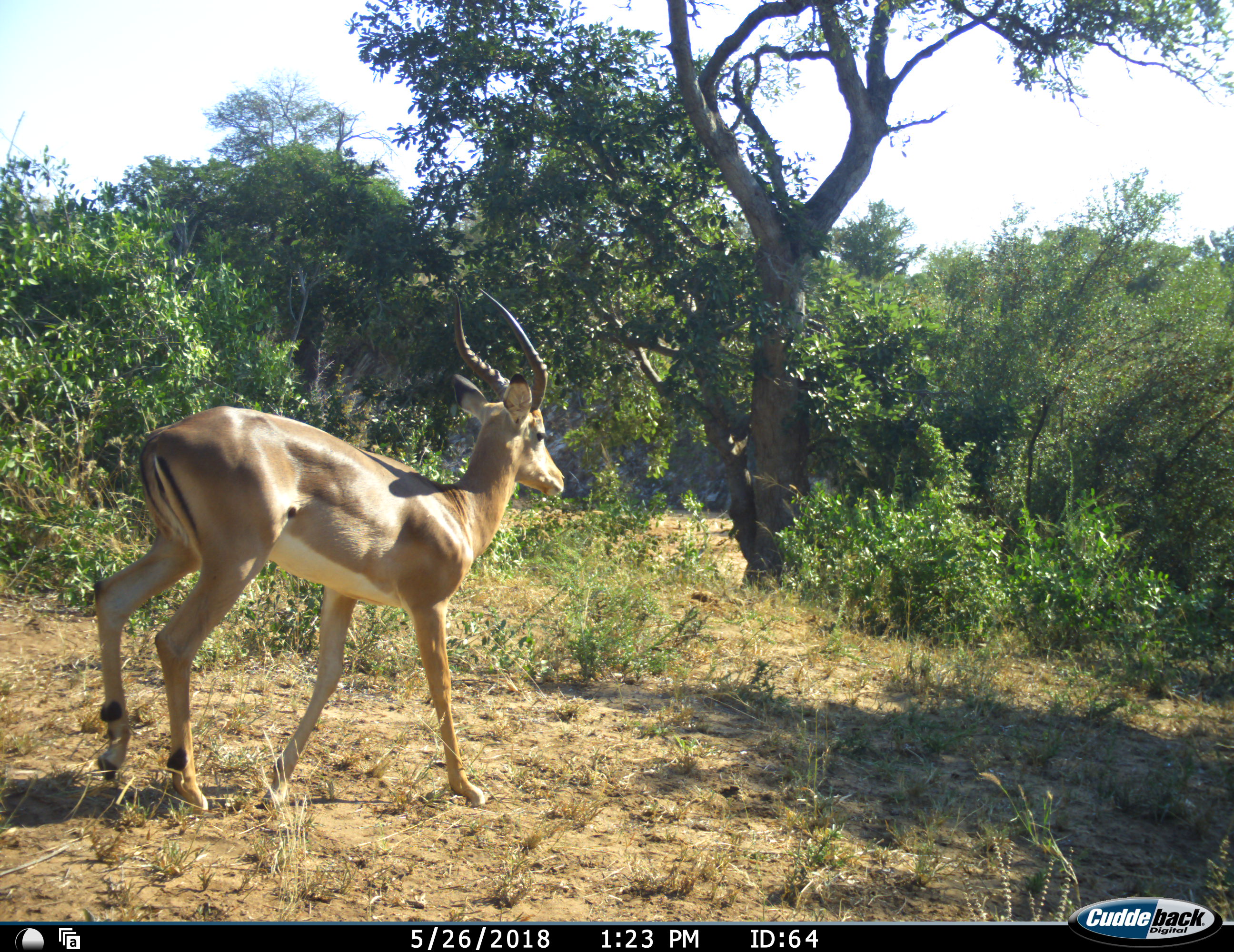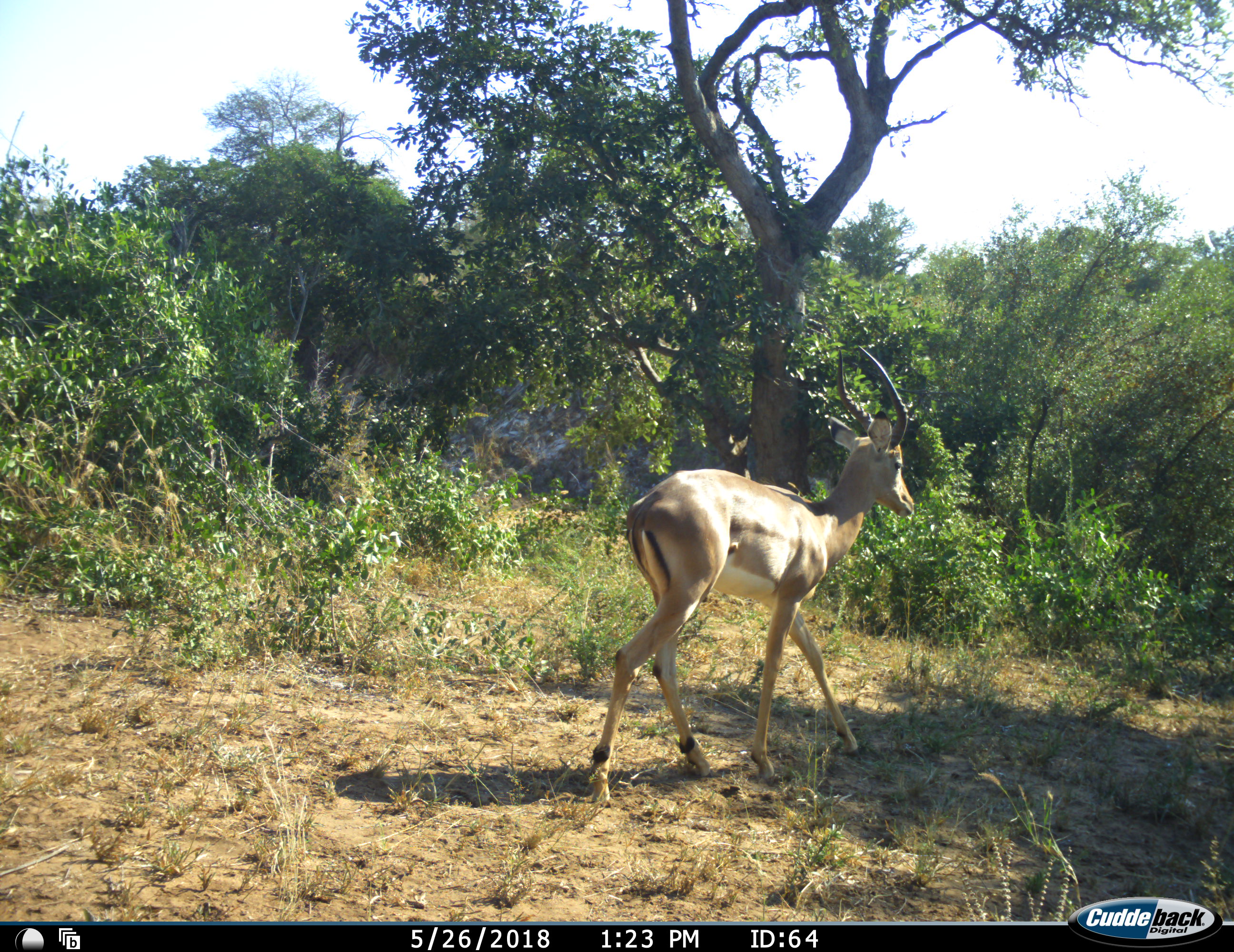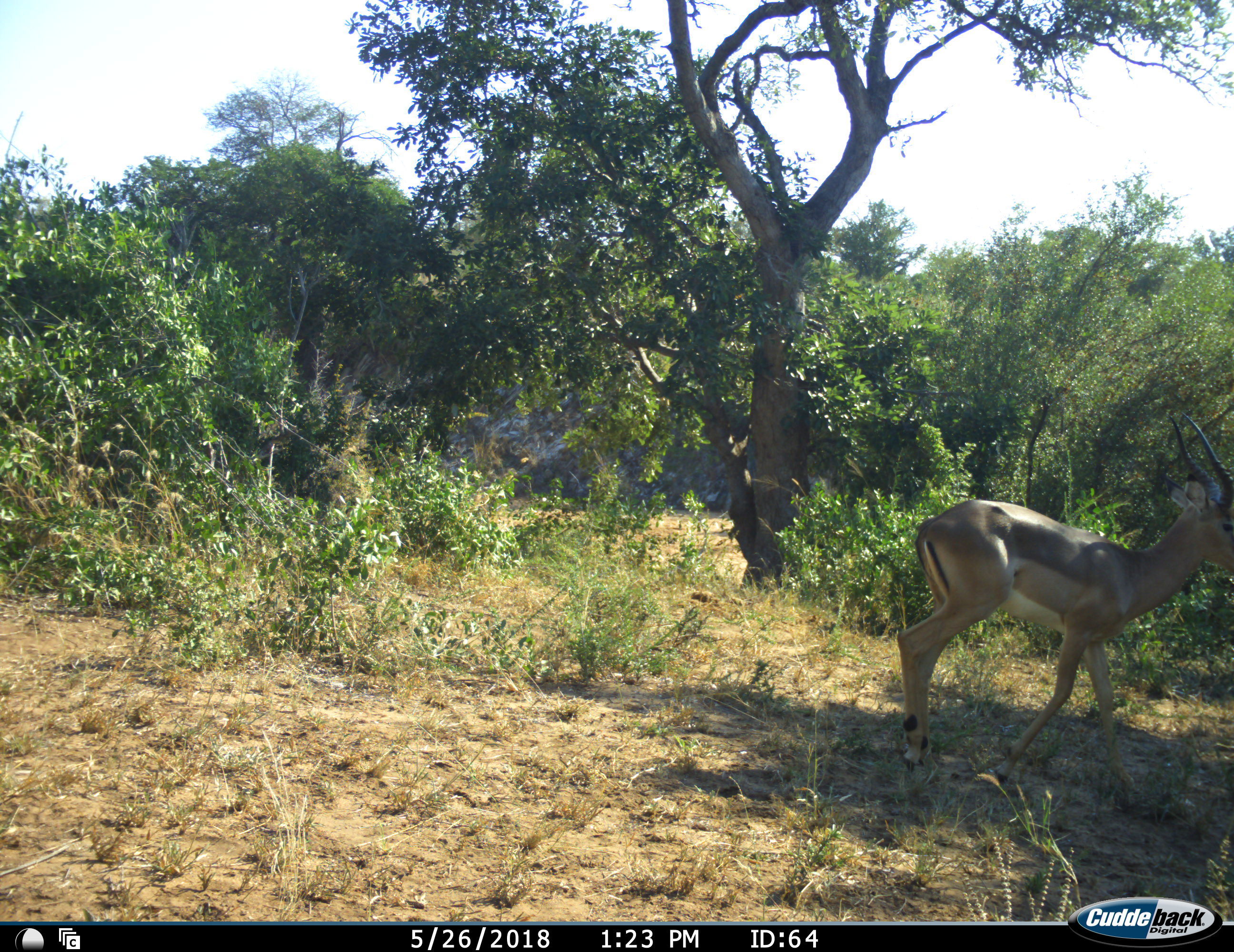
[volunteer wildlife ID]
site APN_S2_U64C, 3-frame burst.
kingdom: Animalia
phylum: Chordata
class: Mammalia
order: Artiodactyla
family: Bovidae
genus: Aepyceros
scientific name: Aepyceros melampus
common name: impala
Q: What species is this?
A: Impala (Aepyceros melampus).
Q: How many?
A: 1.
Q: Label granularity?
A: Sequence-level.